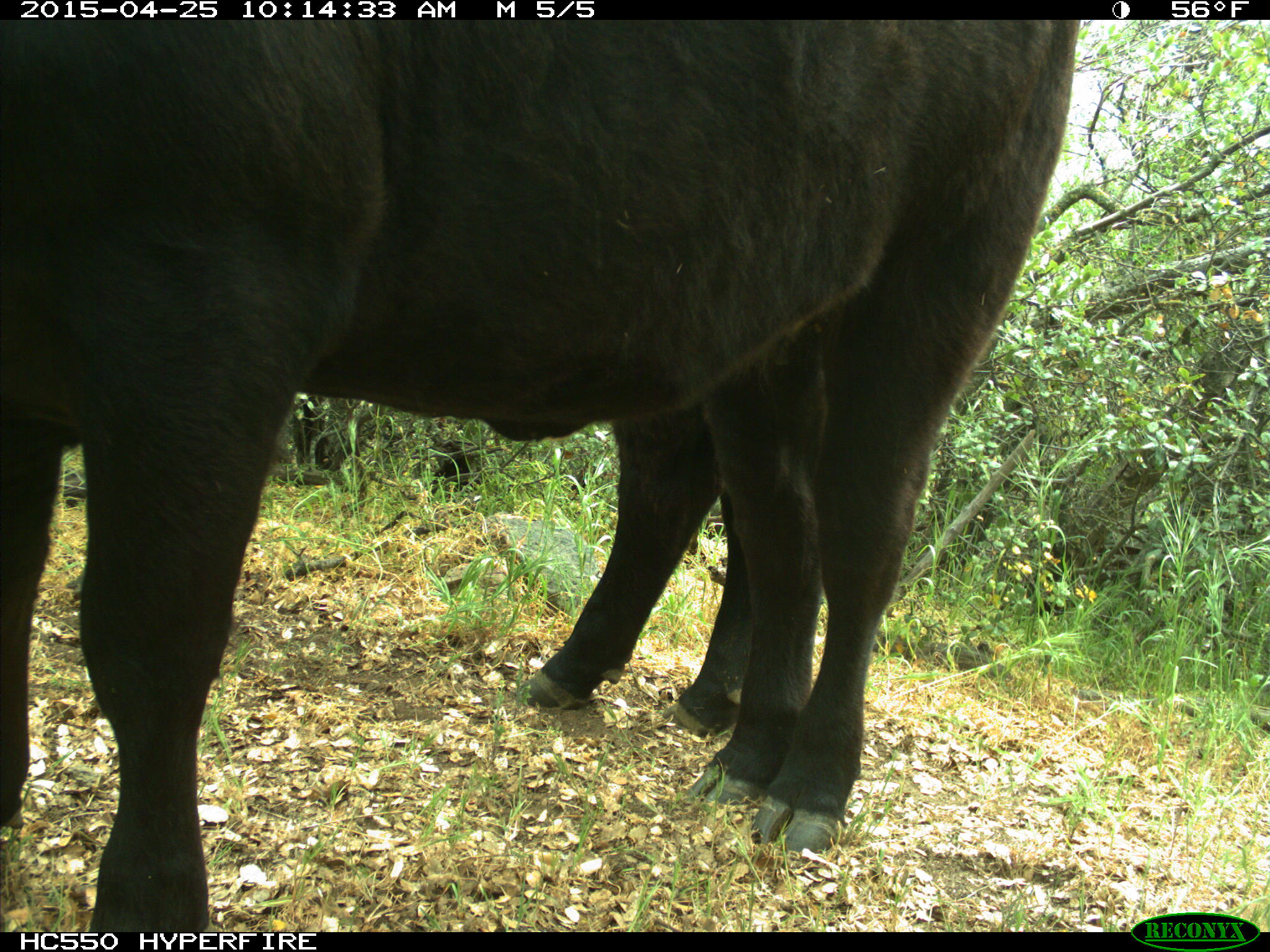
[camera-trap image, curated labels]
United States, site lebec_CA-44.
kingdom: Animalia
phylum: Chordata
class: Mammalia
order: Artiodactyla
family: Suidae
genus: Sus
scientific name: Sus scrofa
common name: wild boar